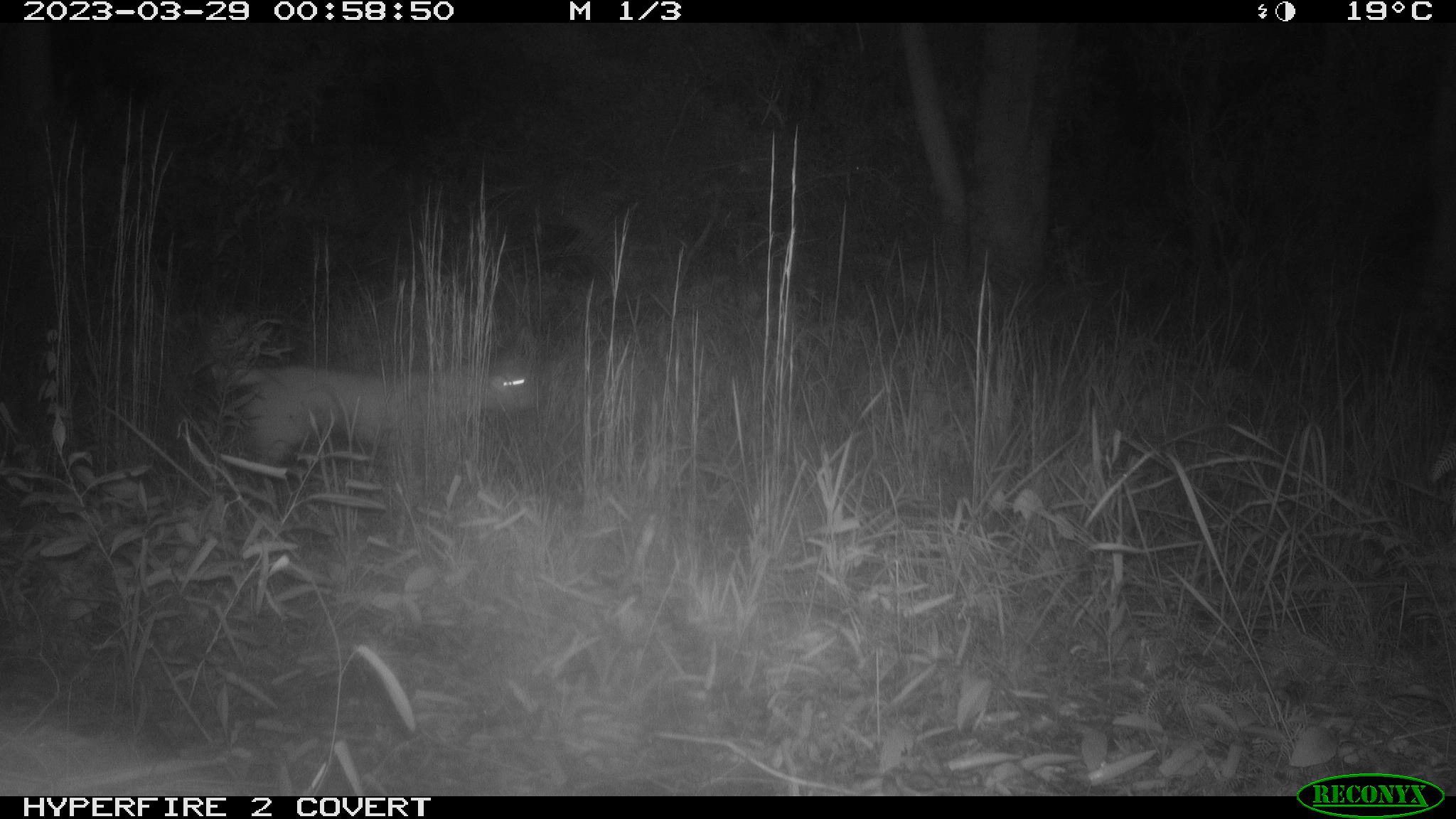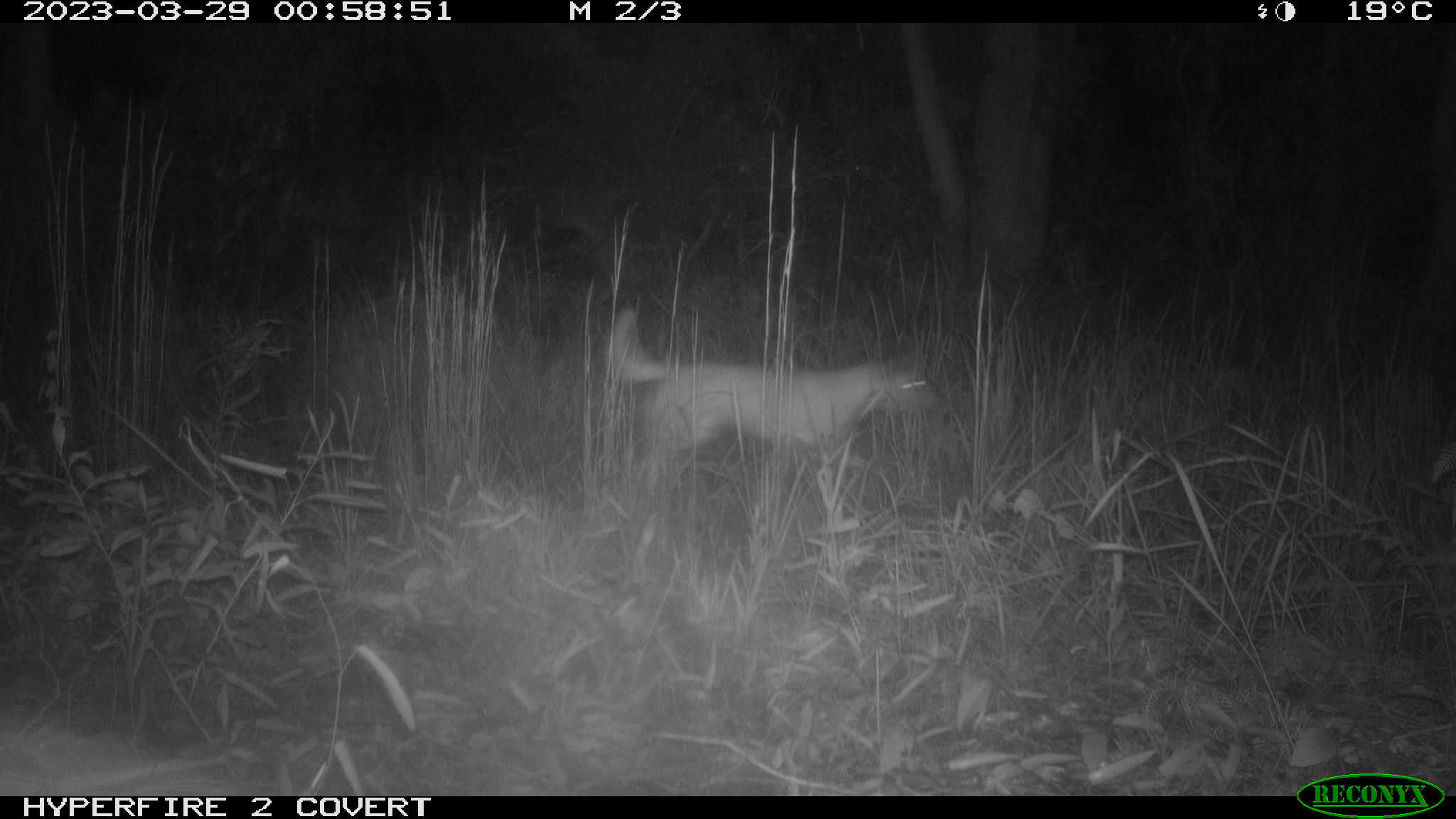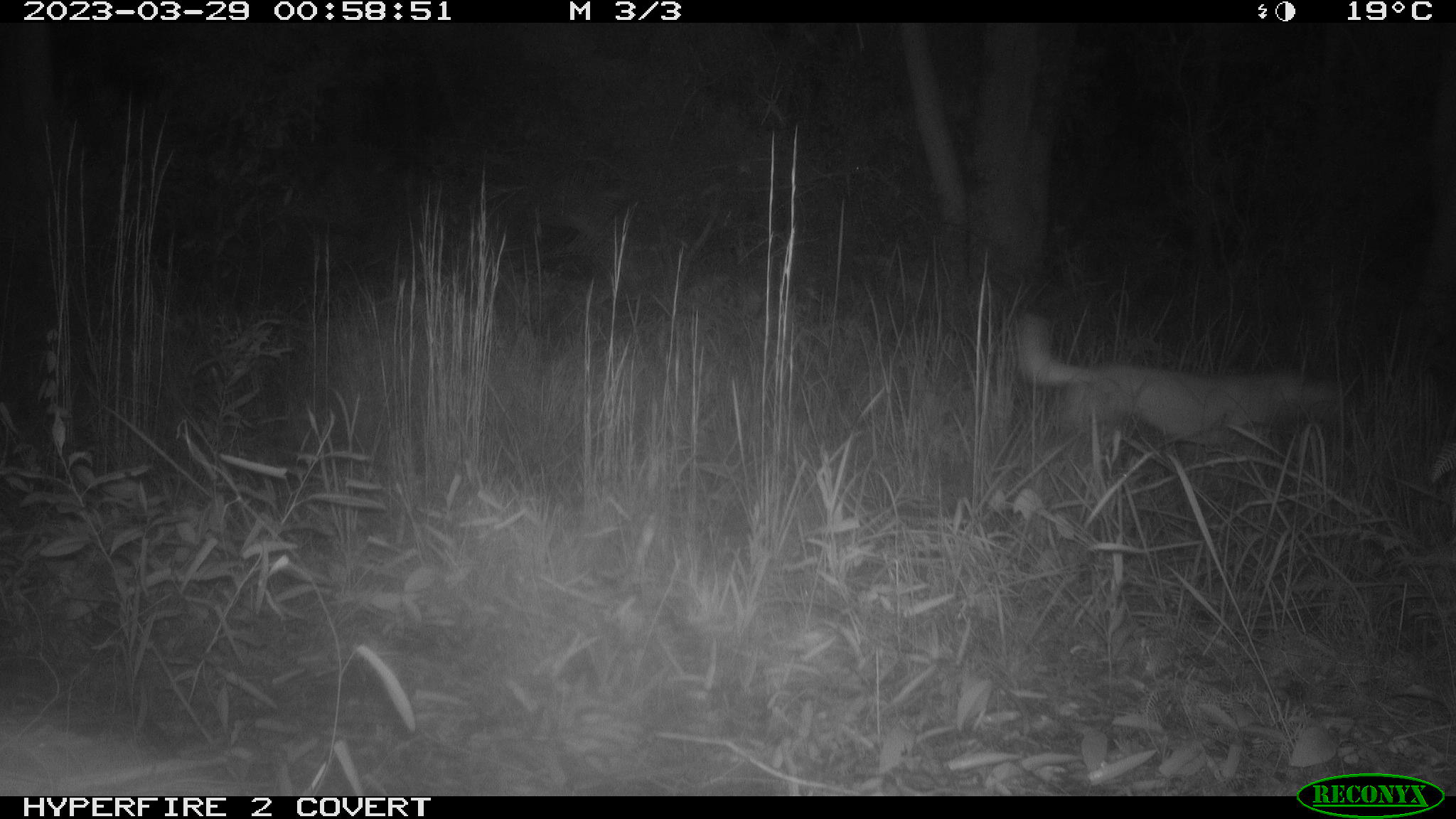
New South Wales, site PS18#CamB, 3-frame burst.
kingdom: Animalia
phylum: Chordata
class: Mammalia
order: Carnivora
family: Canidae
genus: Canis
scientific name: Canis familiaris dingo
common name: dingo